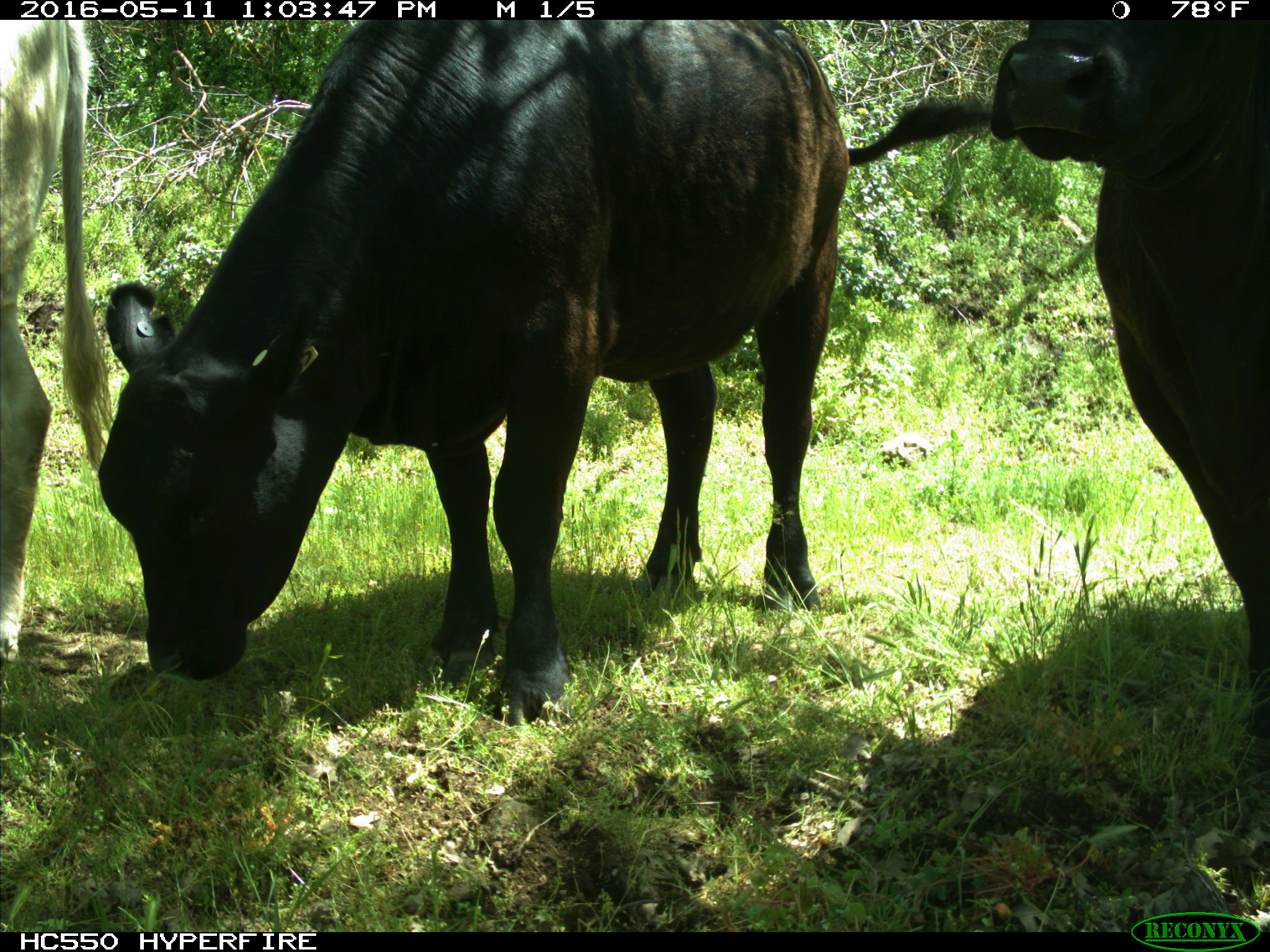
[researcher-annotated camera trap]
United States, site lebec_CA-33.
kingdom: Animalia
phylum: Chordata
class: Mammalia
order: Artiodactyla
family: Bovidae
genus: Bos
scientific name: Bos taurus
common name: domestic cow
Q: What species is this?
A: Bos taurus (domestic cow).